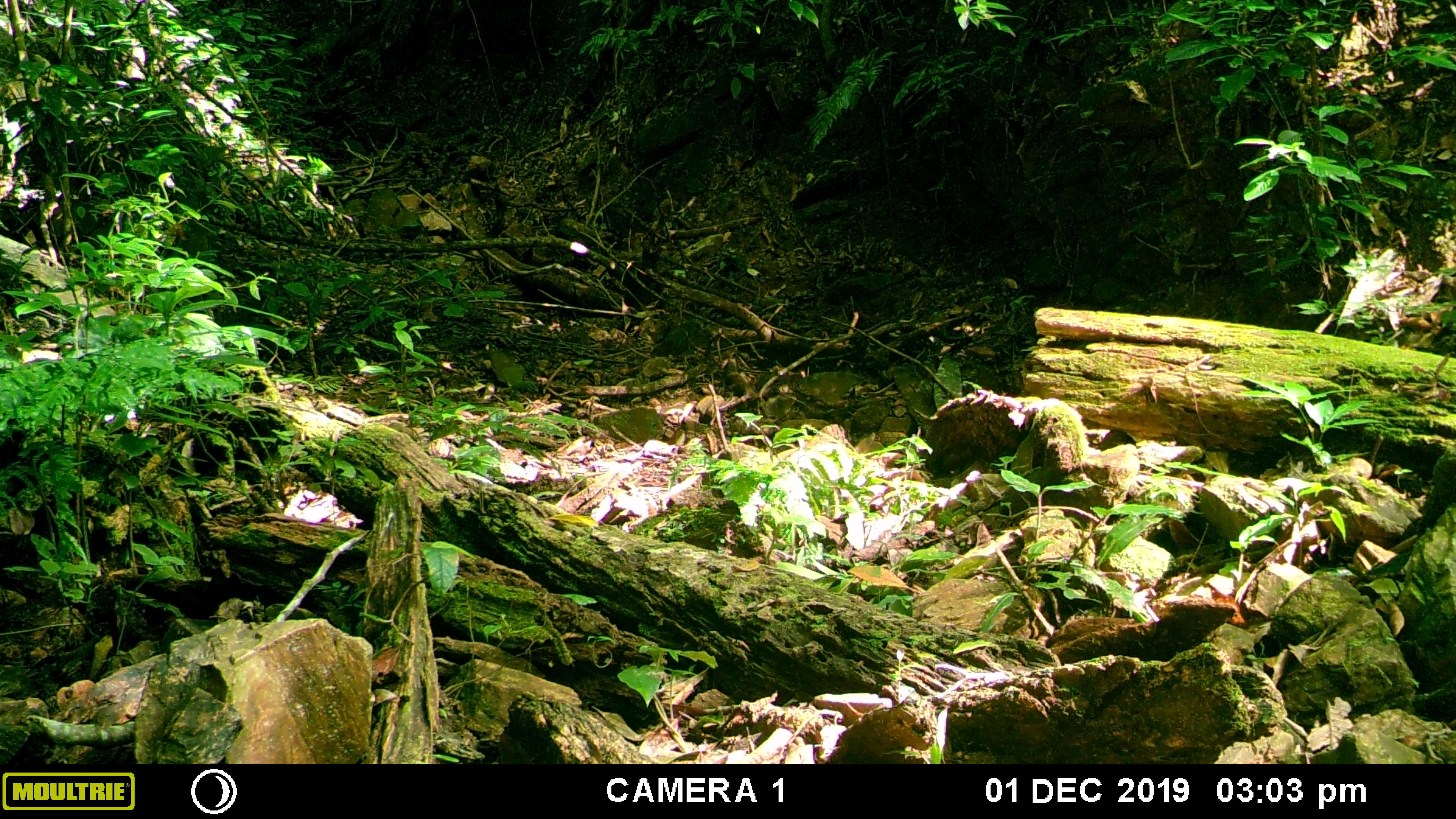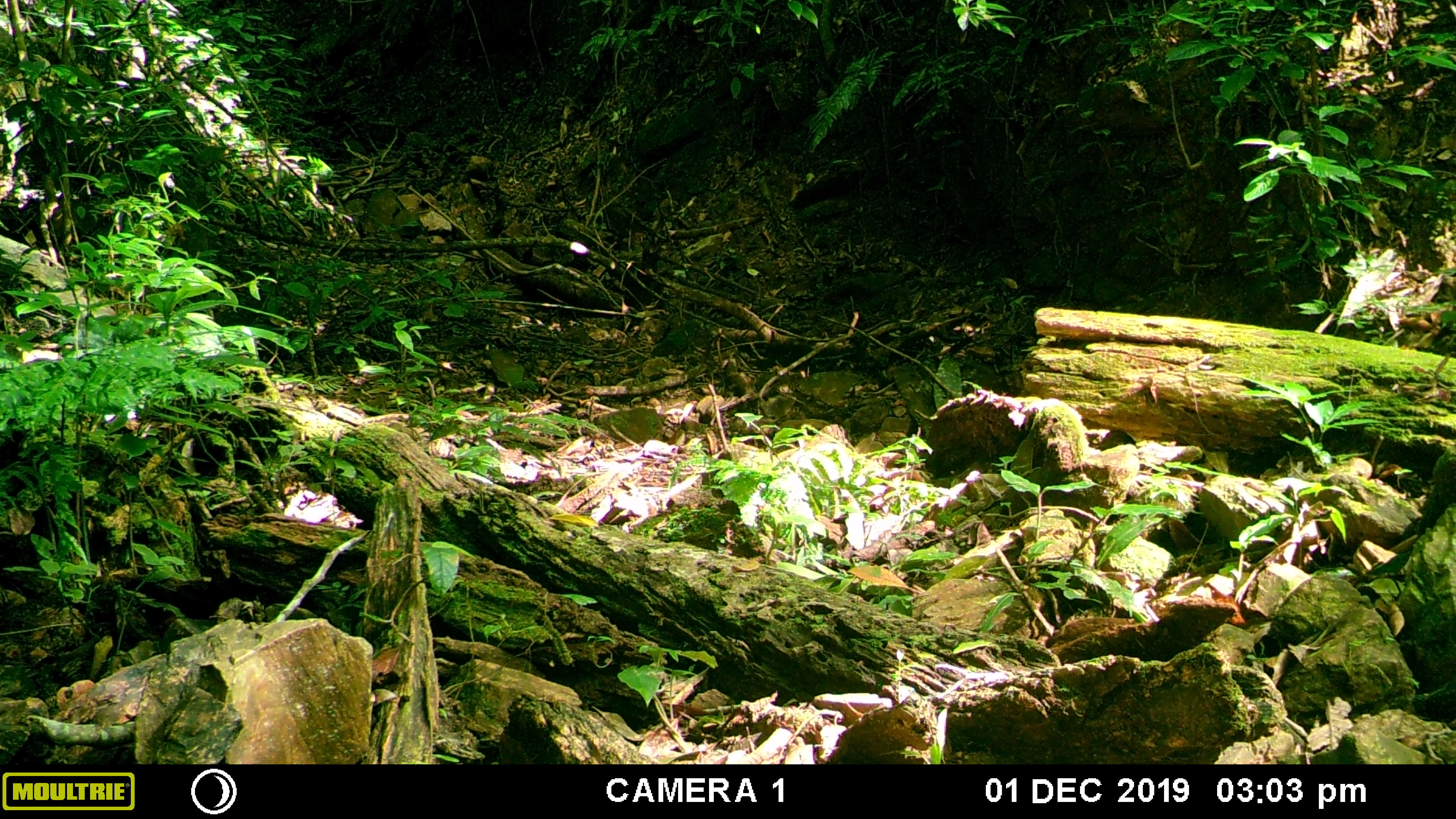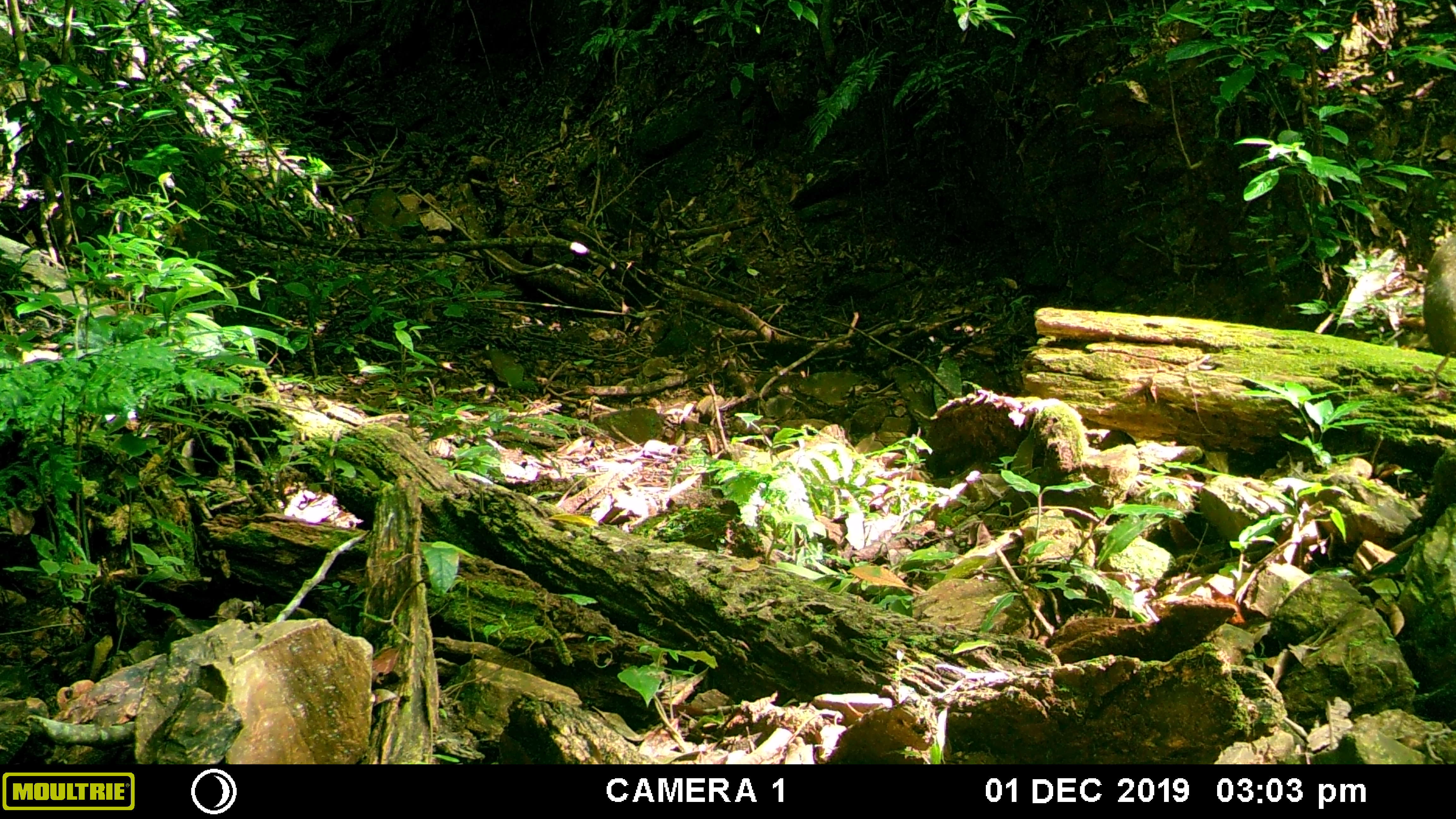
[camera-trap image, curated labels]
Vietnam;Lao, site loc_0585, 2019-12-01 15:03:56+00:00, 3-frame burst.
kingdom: Animalia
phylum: Chordata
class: Mammalia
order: Artiodactyla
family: Suidae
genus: Sus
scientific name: Sus scrofa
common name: eurasian wild pig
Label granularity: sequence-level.